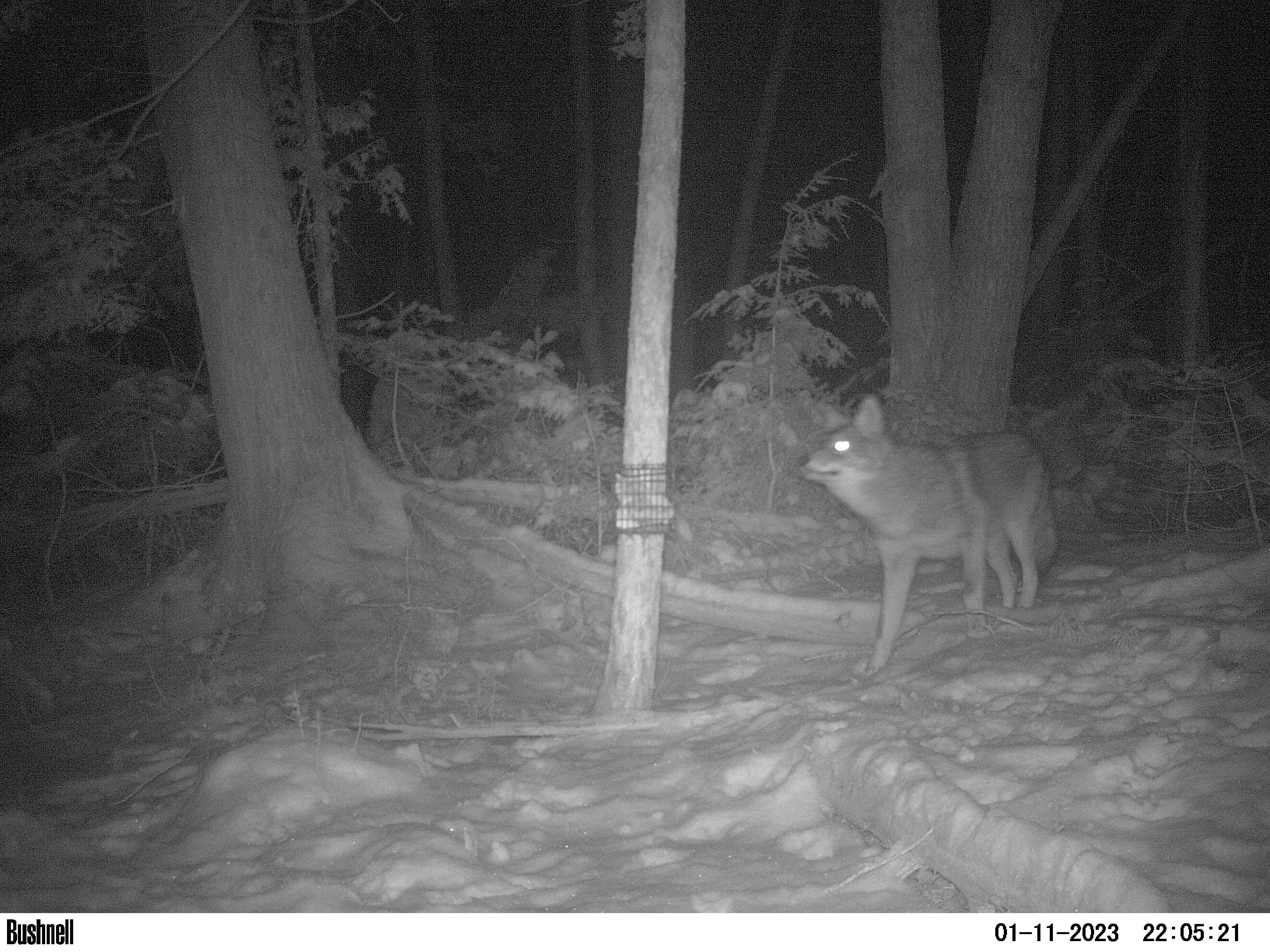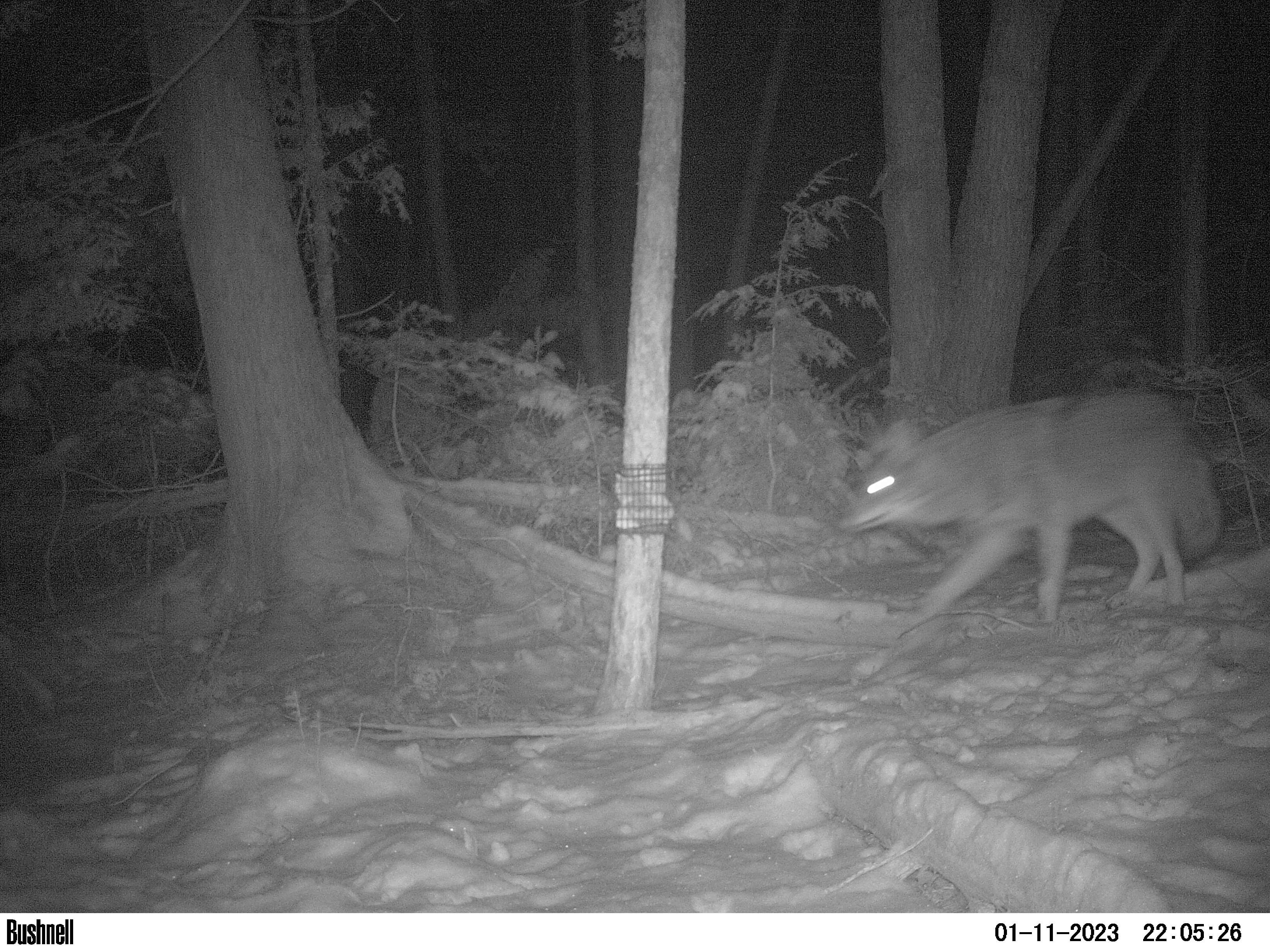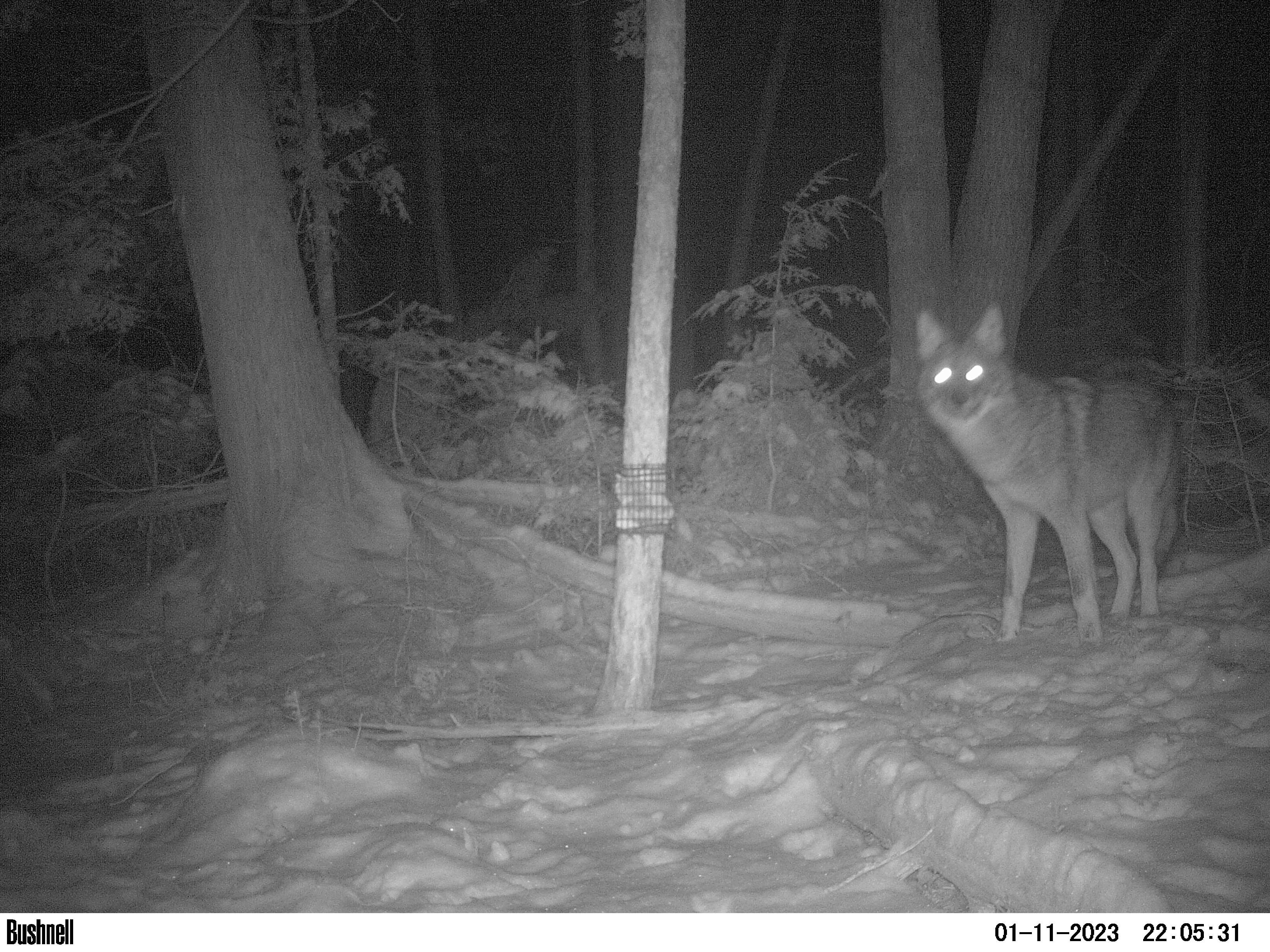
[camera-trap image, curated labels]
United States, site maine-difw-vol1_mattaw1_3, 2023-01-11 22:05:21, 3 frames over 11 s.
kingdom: Animalia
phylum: Chordata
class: Mammalia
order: Carnivora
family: Canidae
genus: Canis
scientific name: Canis latrans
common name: coyote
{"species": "coyote (Canis latrans)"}